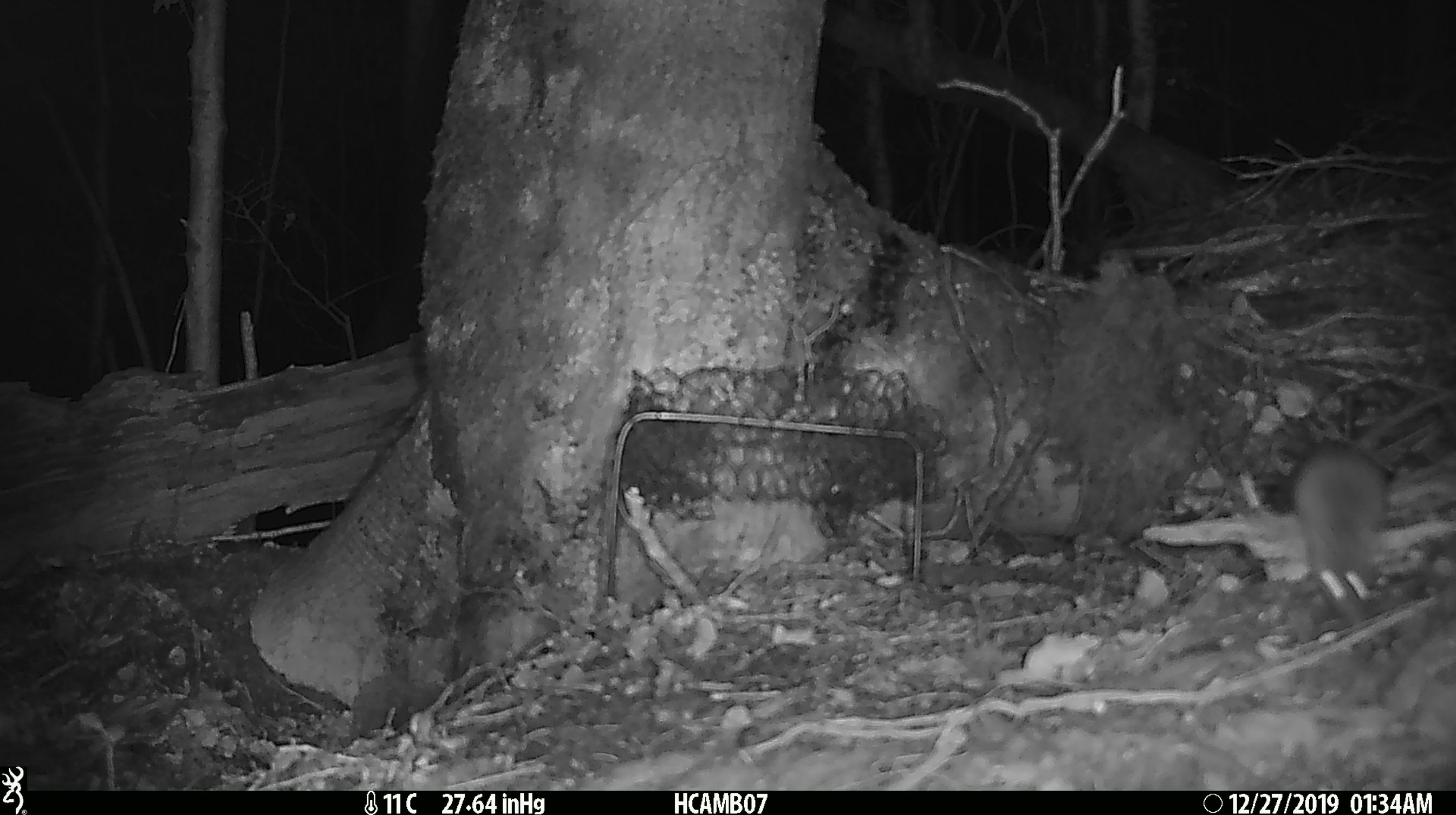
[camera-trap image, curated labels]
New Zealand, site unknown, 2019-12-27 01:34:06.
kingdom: Animalia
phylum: Chordata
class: Mammalia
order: Rodentia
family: Muridae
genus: Mus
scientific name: Mus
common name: mouse